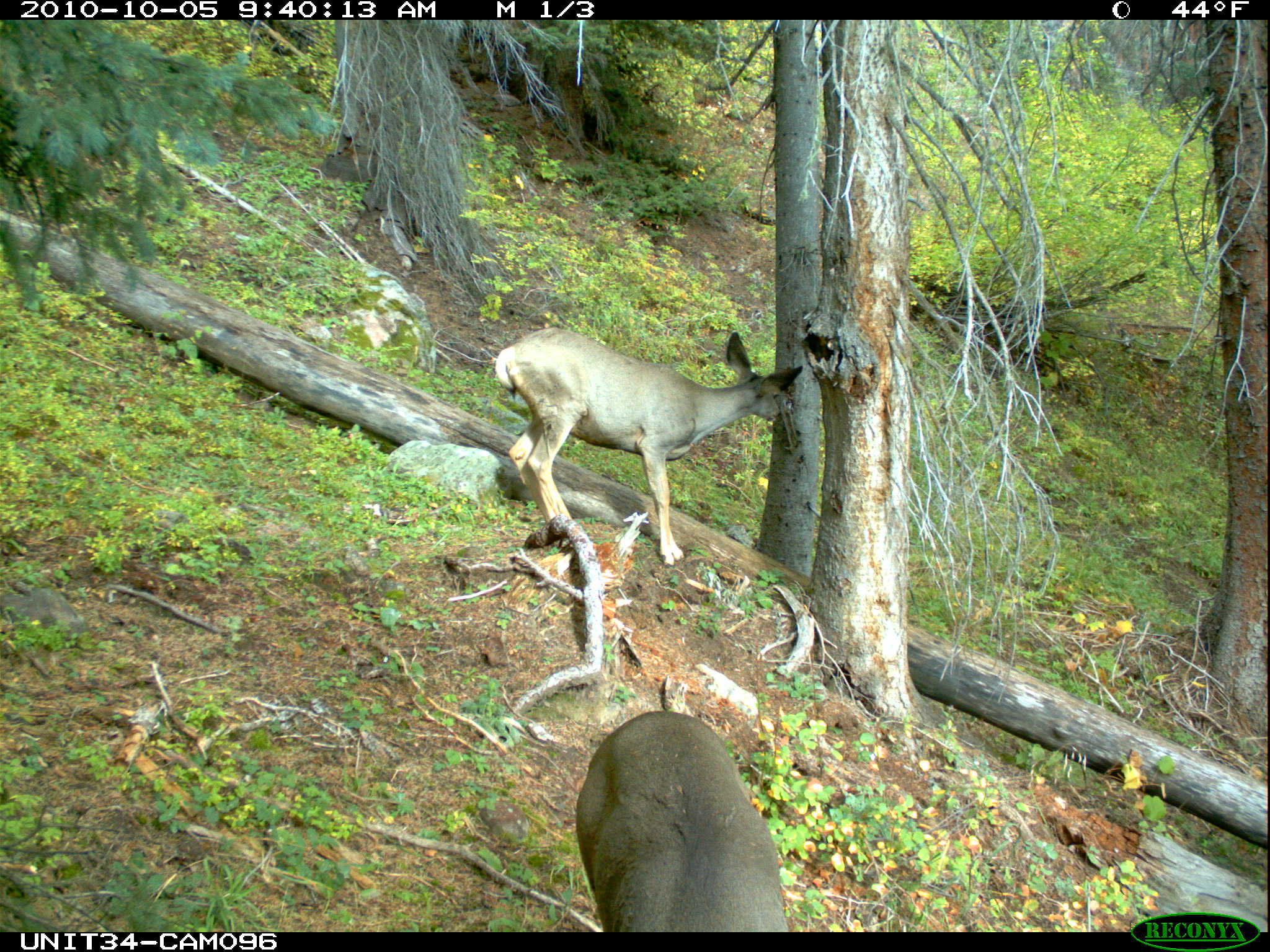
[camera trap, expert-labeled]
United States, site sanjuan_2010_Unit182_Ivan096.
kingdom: Animalia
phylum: Chordata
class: Mammalia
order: Artiodactyla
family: Cervidae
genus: Odocoileus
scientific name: Odocoileus hemionus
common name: mule deer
Odocoileus hemionus (mule deer).